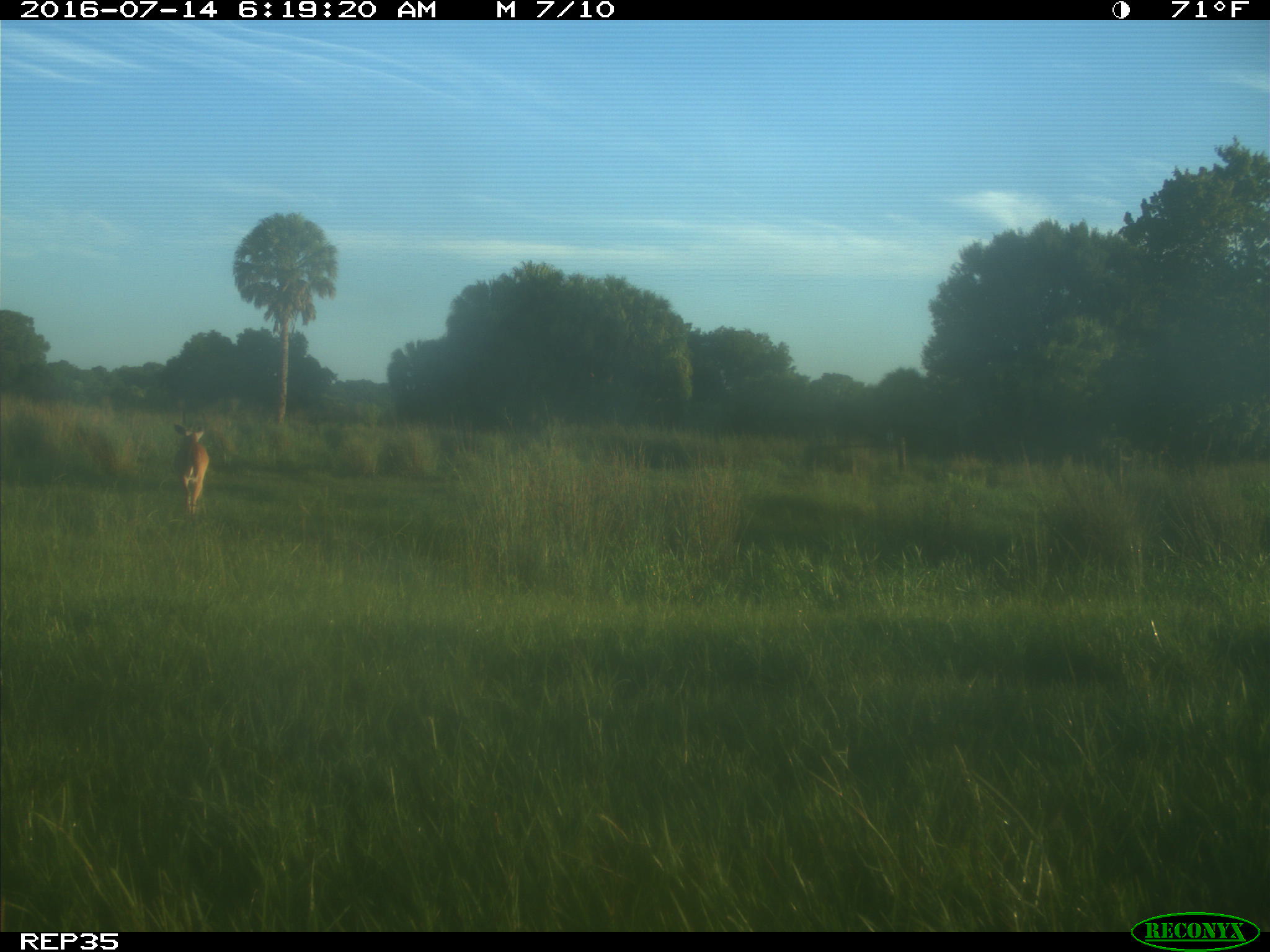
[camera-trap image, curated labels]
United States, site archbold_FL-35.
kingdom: Animalia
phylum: Chordata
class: Mammalia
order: Artiodactyla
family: Cervidae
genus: Odocoileus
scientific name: Odocoileus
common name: deer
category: unidentified deer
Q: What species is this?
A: Unidentified deer (deer) (Odocoileus).